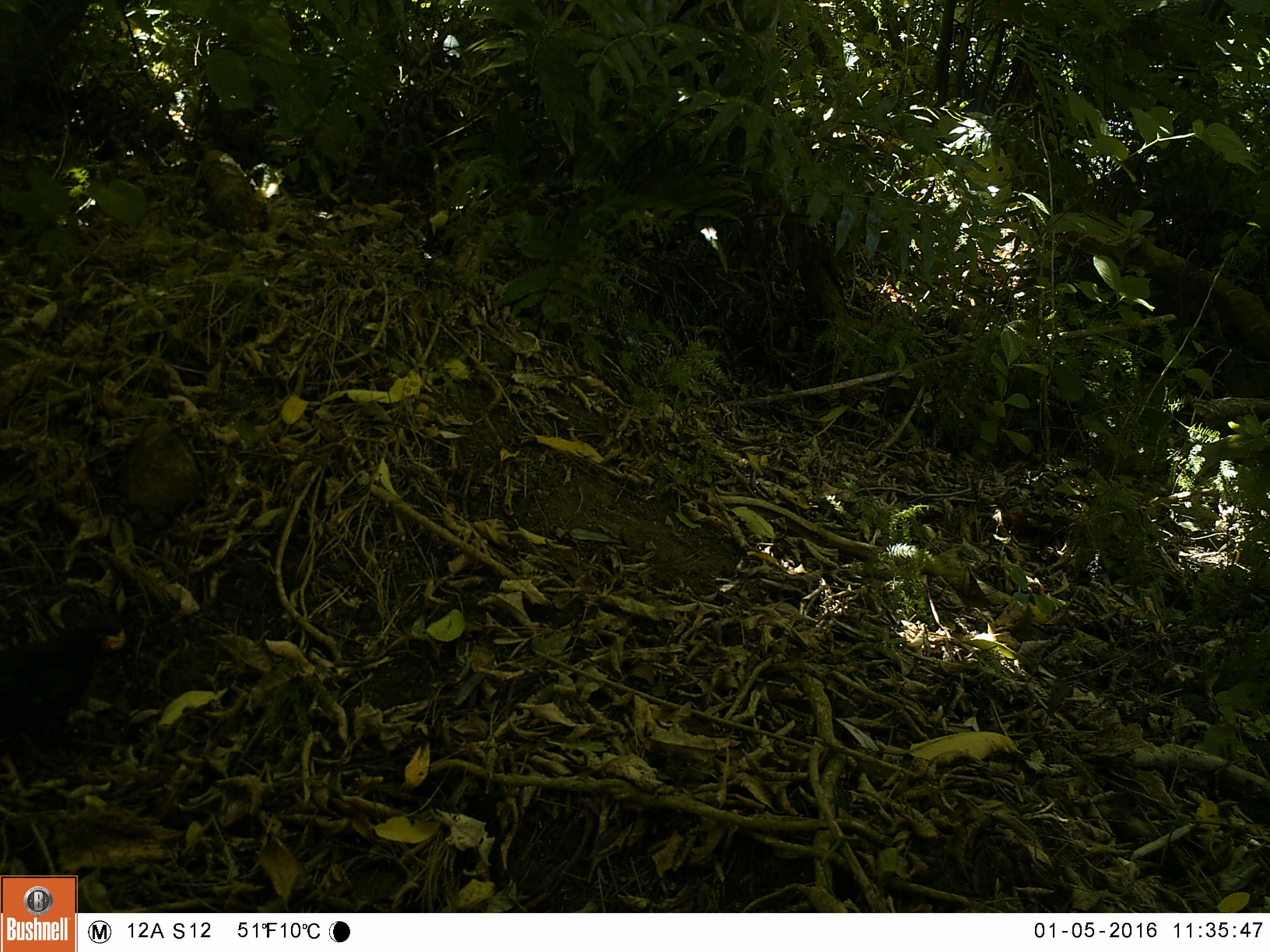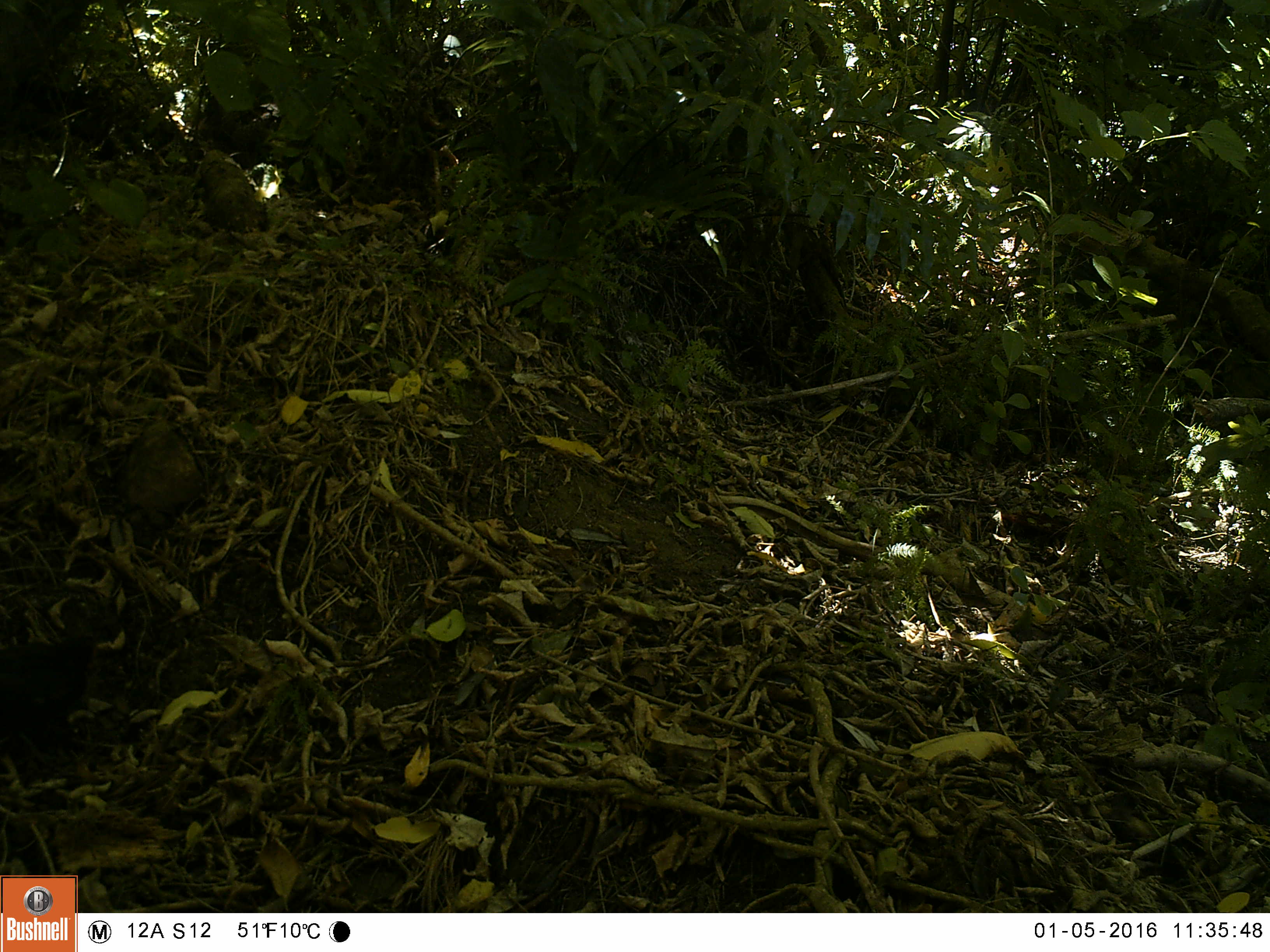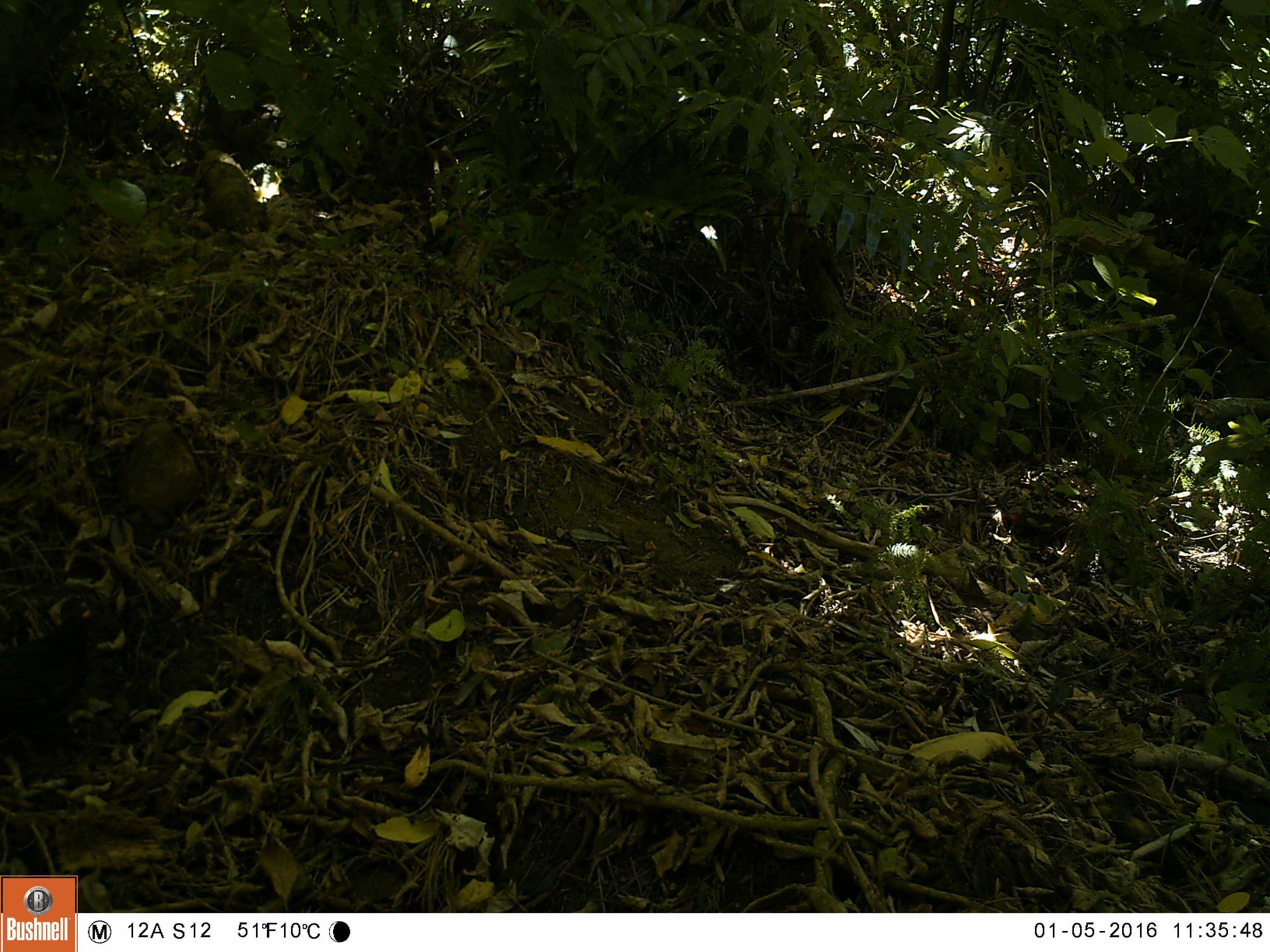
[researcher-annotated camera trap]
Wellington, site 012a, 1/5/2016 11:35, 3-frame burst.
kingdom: Animalia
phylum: Chordata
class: Aves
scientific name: Aves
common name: bird